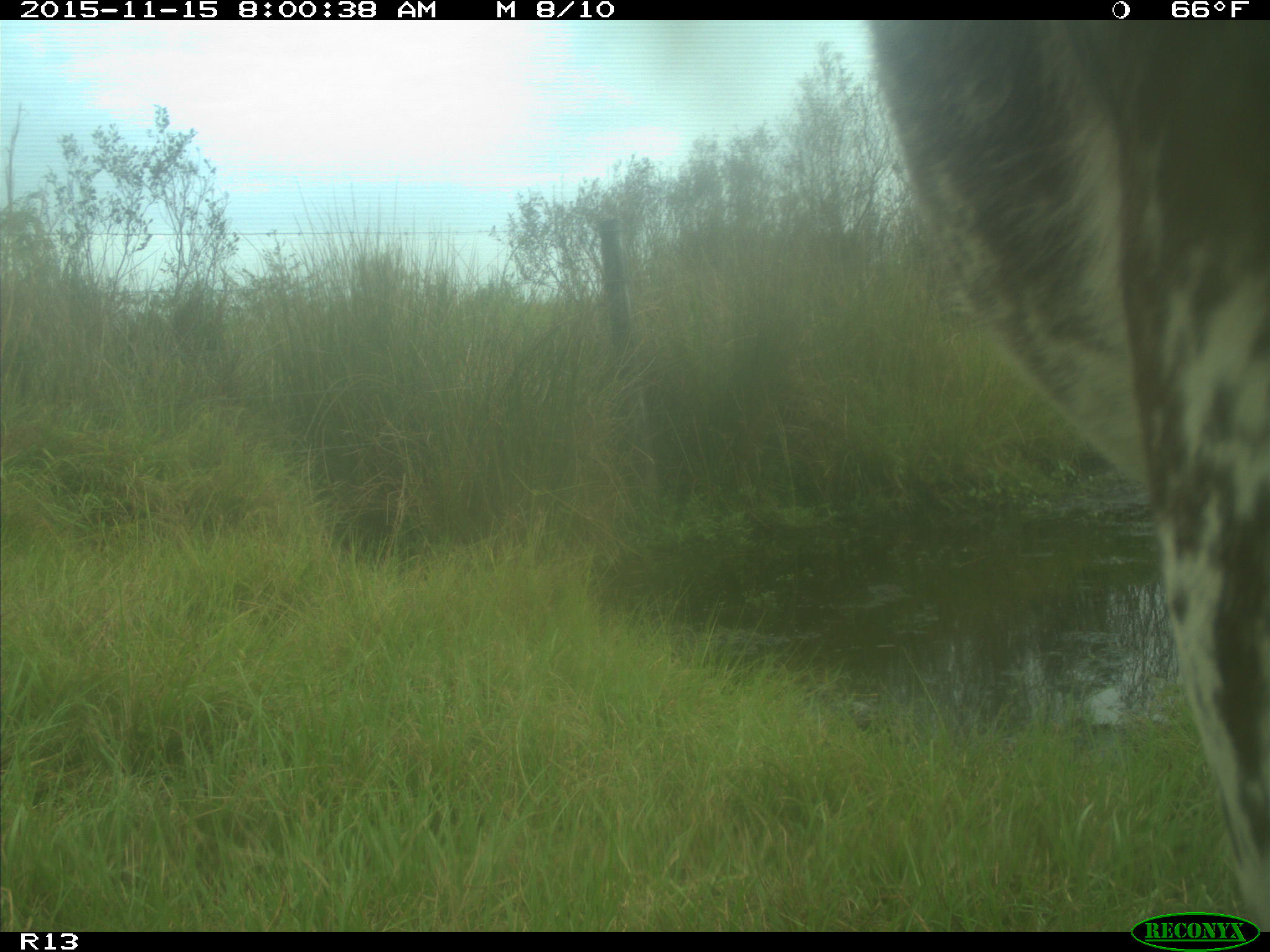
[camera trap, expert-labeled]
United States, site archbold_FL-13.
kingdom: Animalia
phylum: Chordata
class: Mammalia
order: Artiodactyla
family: Bovidae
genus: Bos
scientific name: Bos taurus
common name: domestic cow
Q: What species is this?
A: Bos taurus (domestic cow).